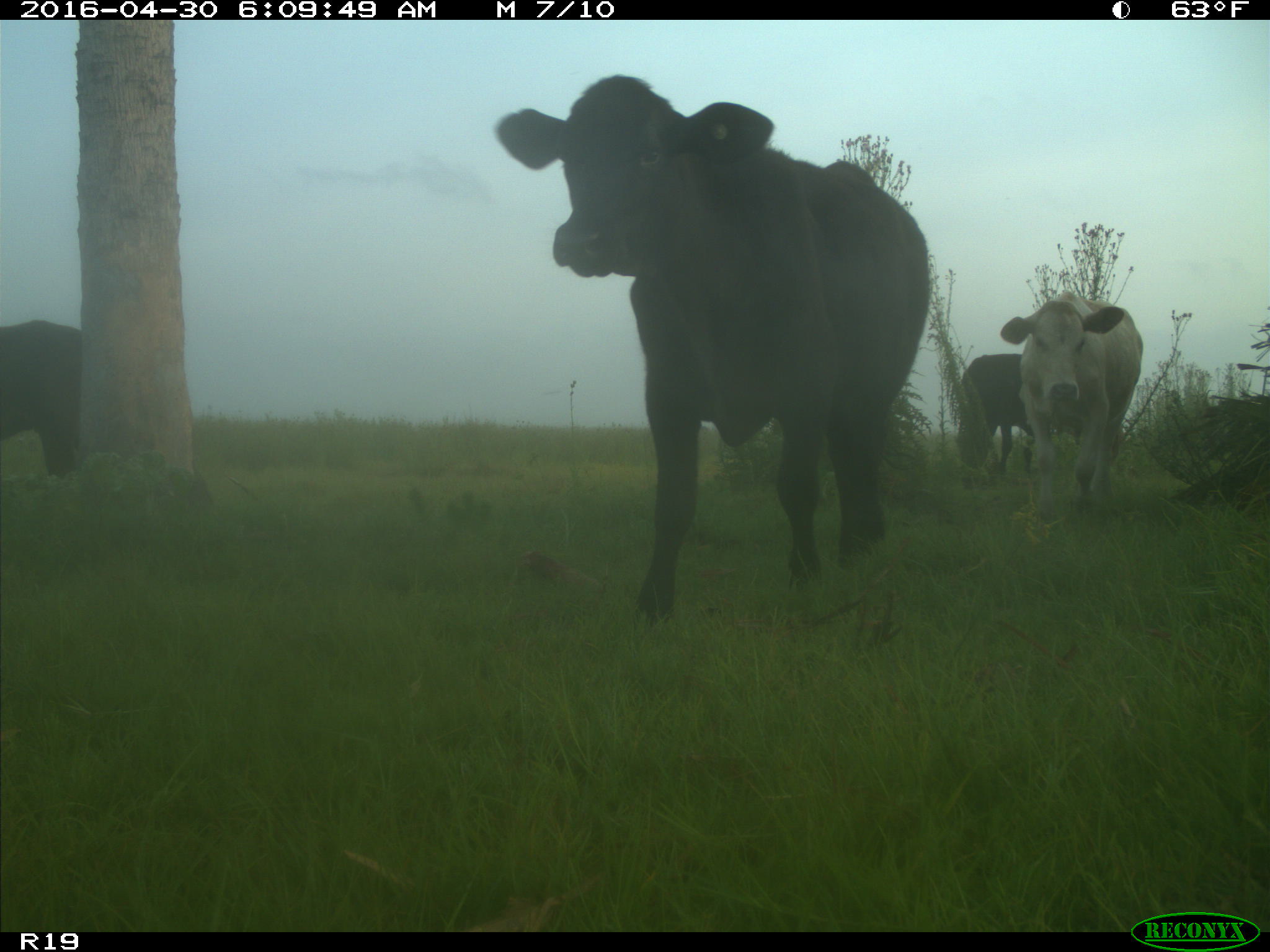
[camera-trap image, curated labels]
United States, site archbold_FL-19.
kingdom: Animalia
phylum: Chordata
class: Mammalia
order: Artiodactyla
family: Bovidae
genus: Bos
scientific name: Bos taurus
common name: domestic cow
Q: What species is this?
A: Bos taurus (domestic cow).